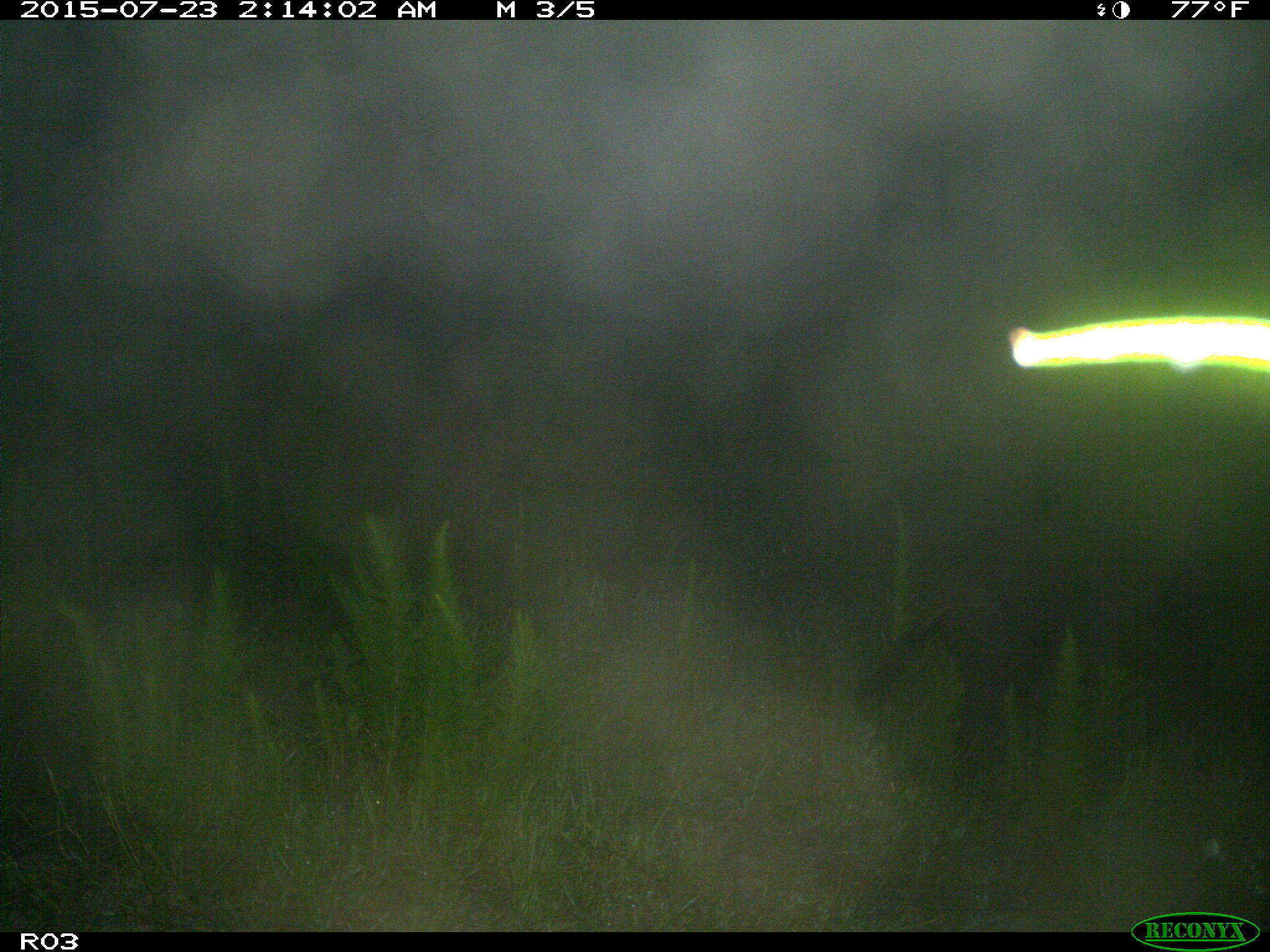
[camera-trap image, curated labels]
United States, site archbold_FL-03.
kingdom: Animalia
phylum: Chordata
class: Mammalia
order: Artiodactyla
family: Suidae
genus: Sus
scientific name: Sus scrofa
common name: wild boar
Sus scrofa (wild boar).